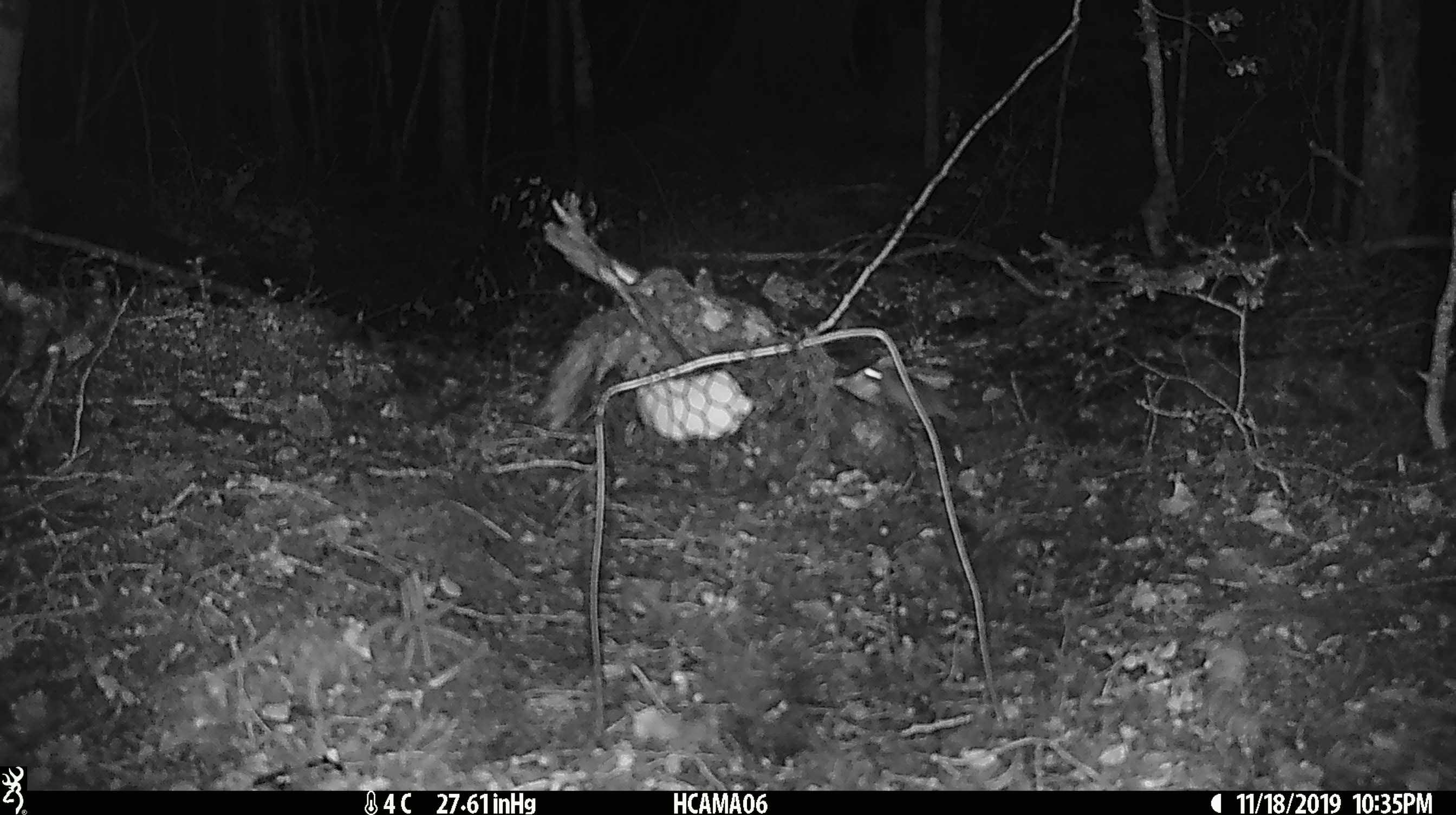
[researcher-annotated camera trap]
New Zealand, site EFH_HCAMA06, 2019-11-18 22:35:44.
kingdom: Animalia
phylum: Chordata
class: Mammalia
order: Rodentia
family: Muridae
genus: Mus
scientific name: Mus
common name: mouse